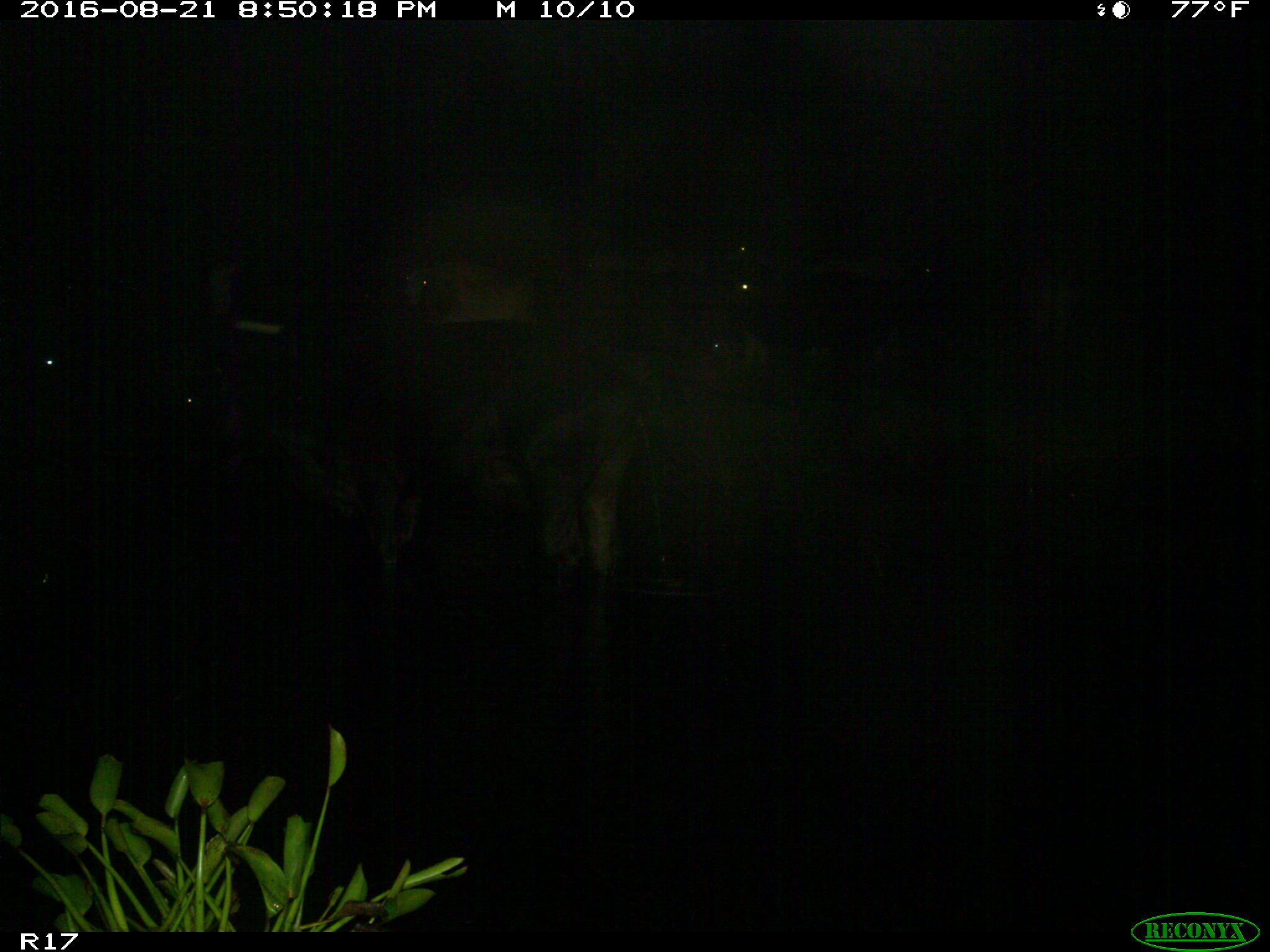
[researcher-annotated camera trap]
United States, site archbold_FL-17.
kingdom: Animalia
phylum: Chordata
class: Mammalia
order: Artiodactyla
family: Bovidae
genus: Bos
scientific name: Bos taurus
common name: domestic cow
Bos taurus (domestic cow).